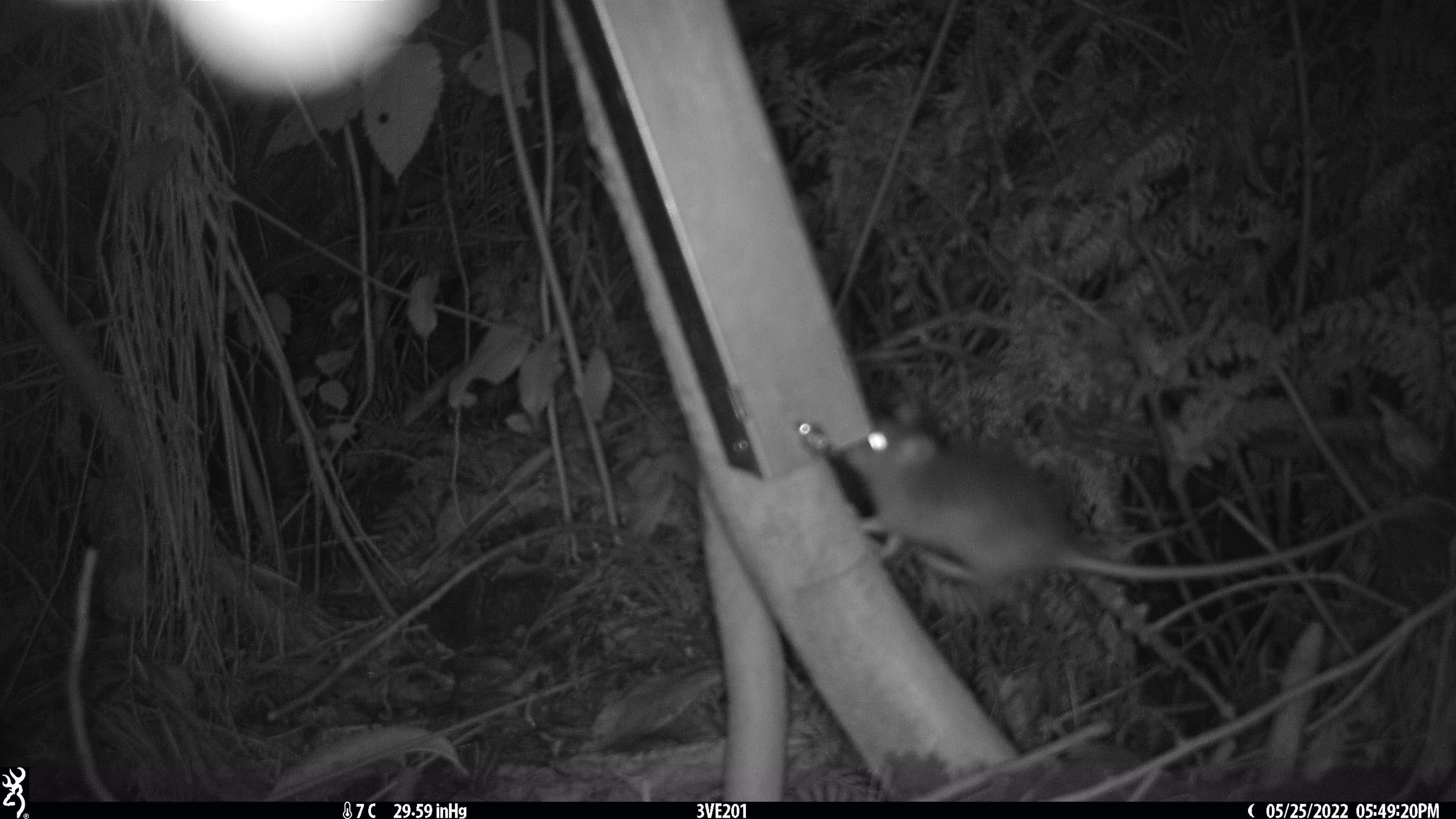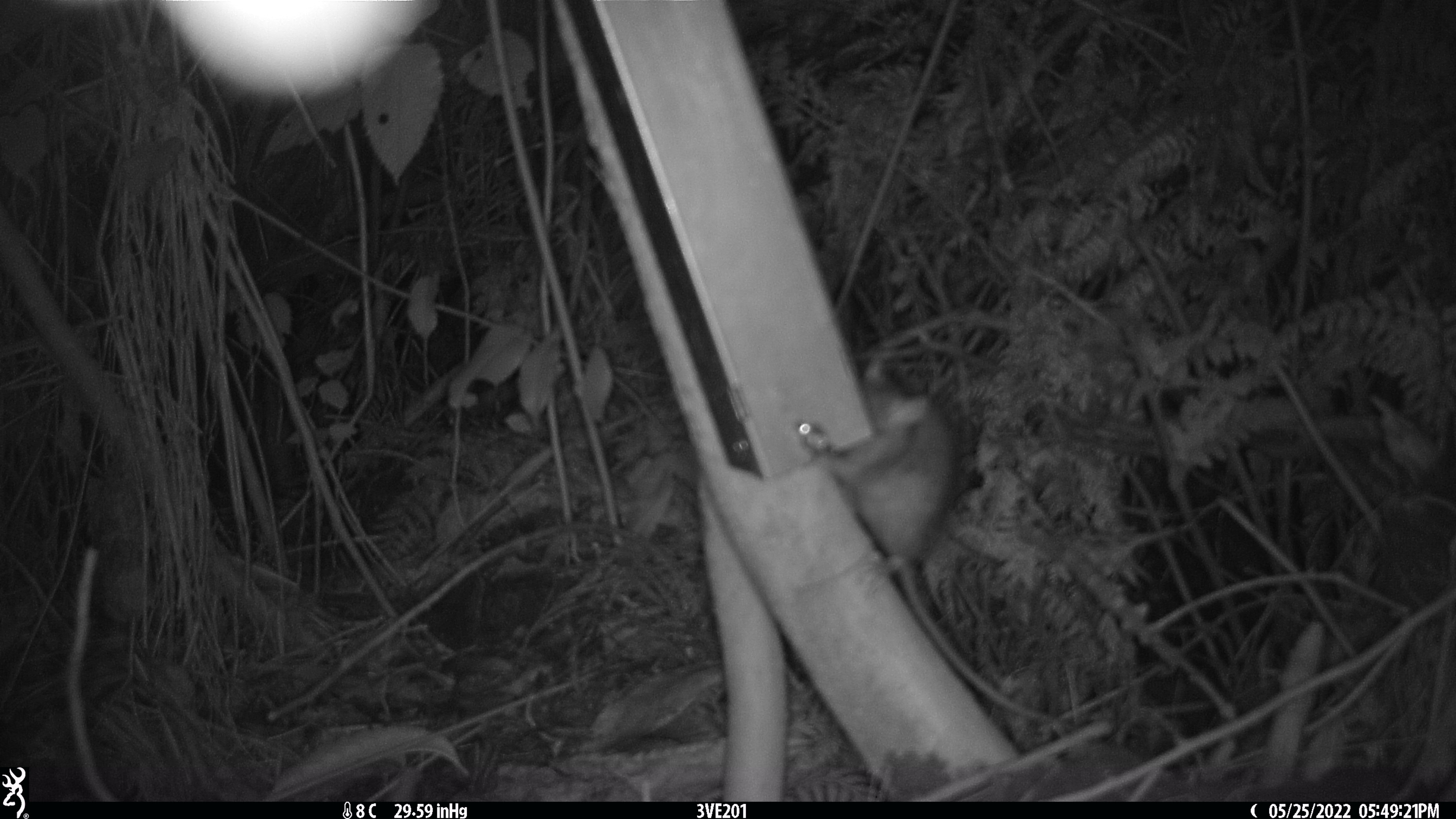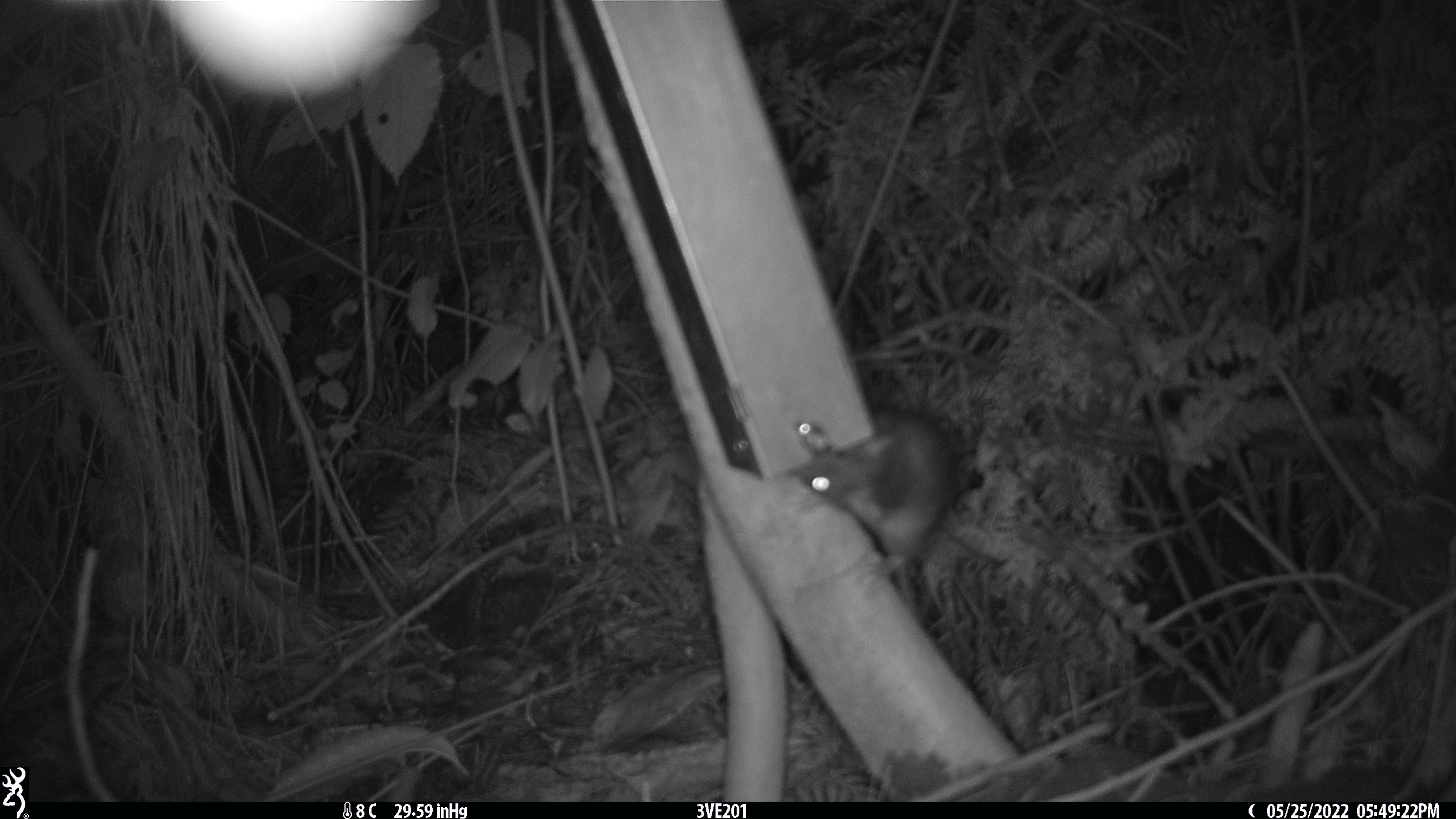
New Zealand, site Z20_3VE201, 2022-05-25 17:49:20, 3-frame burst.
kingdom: Animalia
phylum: Chordata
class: Mammalia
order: Rodentia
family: Muridae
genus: Rattus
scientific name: Rattus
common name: rat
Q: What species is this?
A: Rat (Rattus).